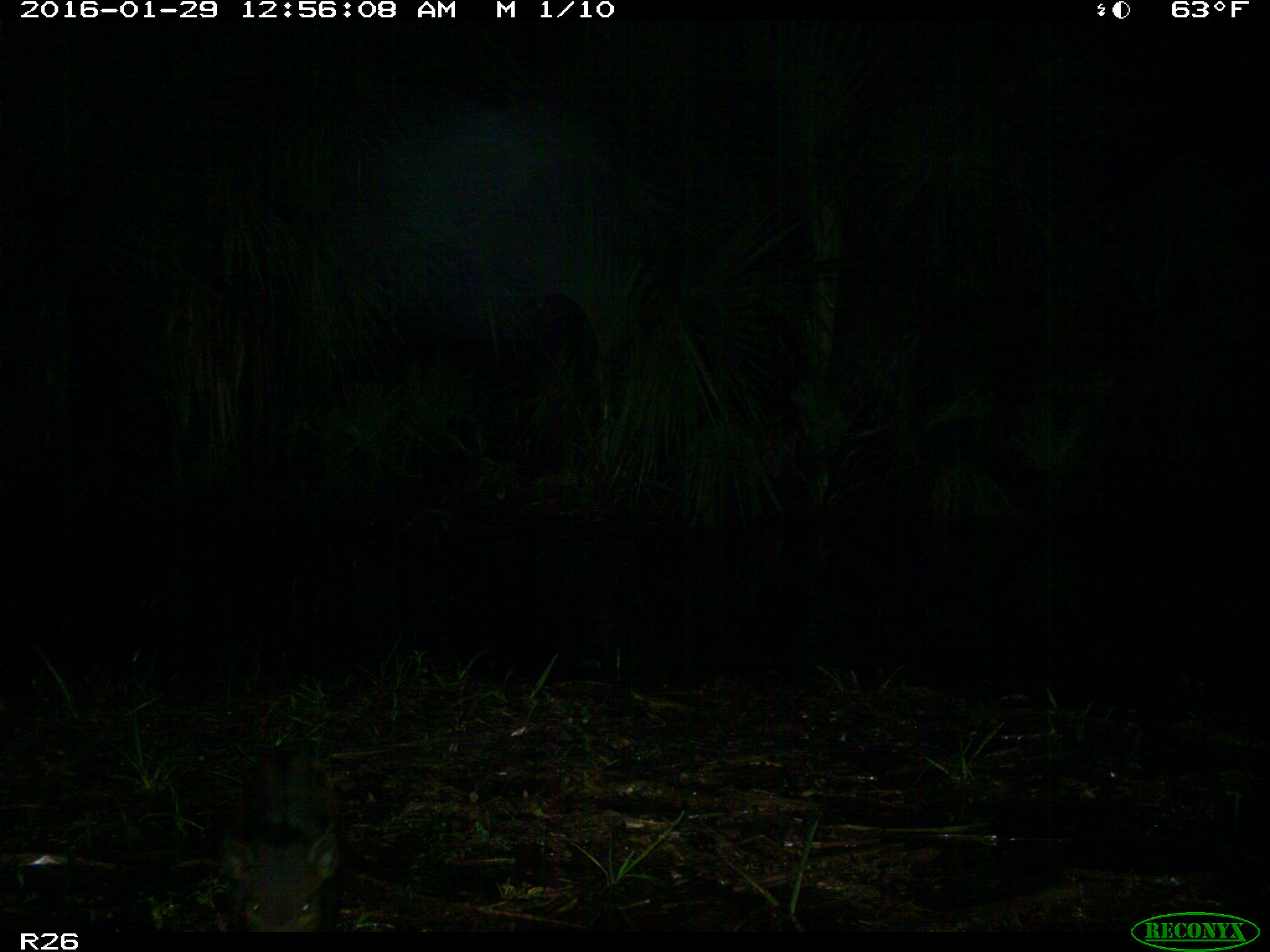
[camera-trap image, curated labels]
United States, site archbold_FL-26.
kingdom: Animalia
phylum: Chordata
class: Mammalia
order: Artiodactyla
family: Suidae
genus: Sus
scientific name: Sus scrofa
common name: wild boar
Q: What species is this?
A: Sus scrofa (wild boar).